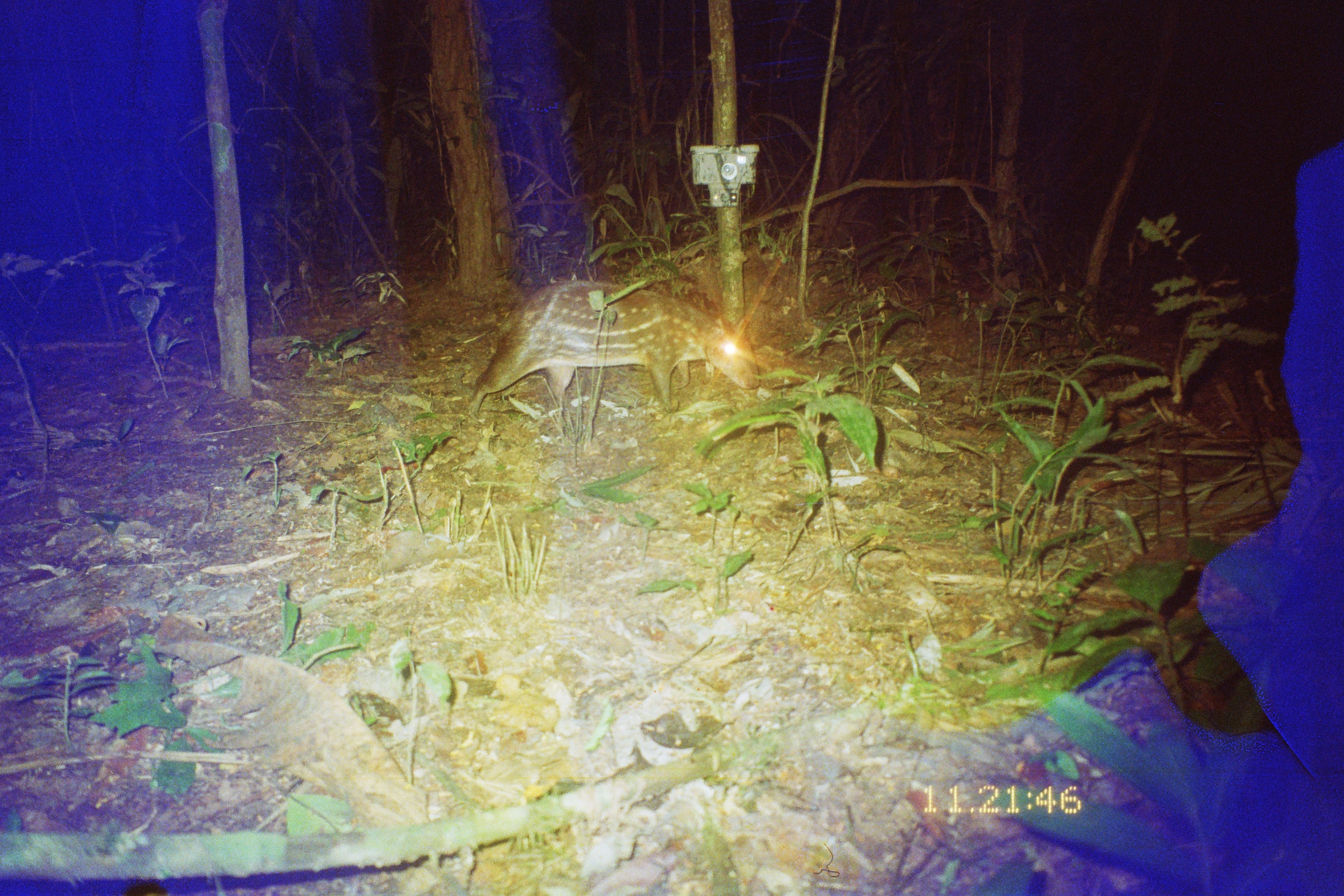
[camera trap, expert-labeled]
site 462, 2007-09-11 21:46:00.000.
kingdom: Animalia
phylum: Chordata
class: Mammalia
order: Rodentia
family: Cuniculidae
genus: Cuniculus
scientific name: Cuniculus paca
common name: spotted paca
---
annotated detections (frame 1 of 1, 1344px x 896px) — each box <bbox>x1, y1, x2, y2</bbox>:
cuniculus paca: <bbox>465, 278, 760, 423</bbox>